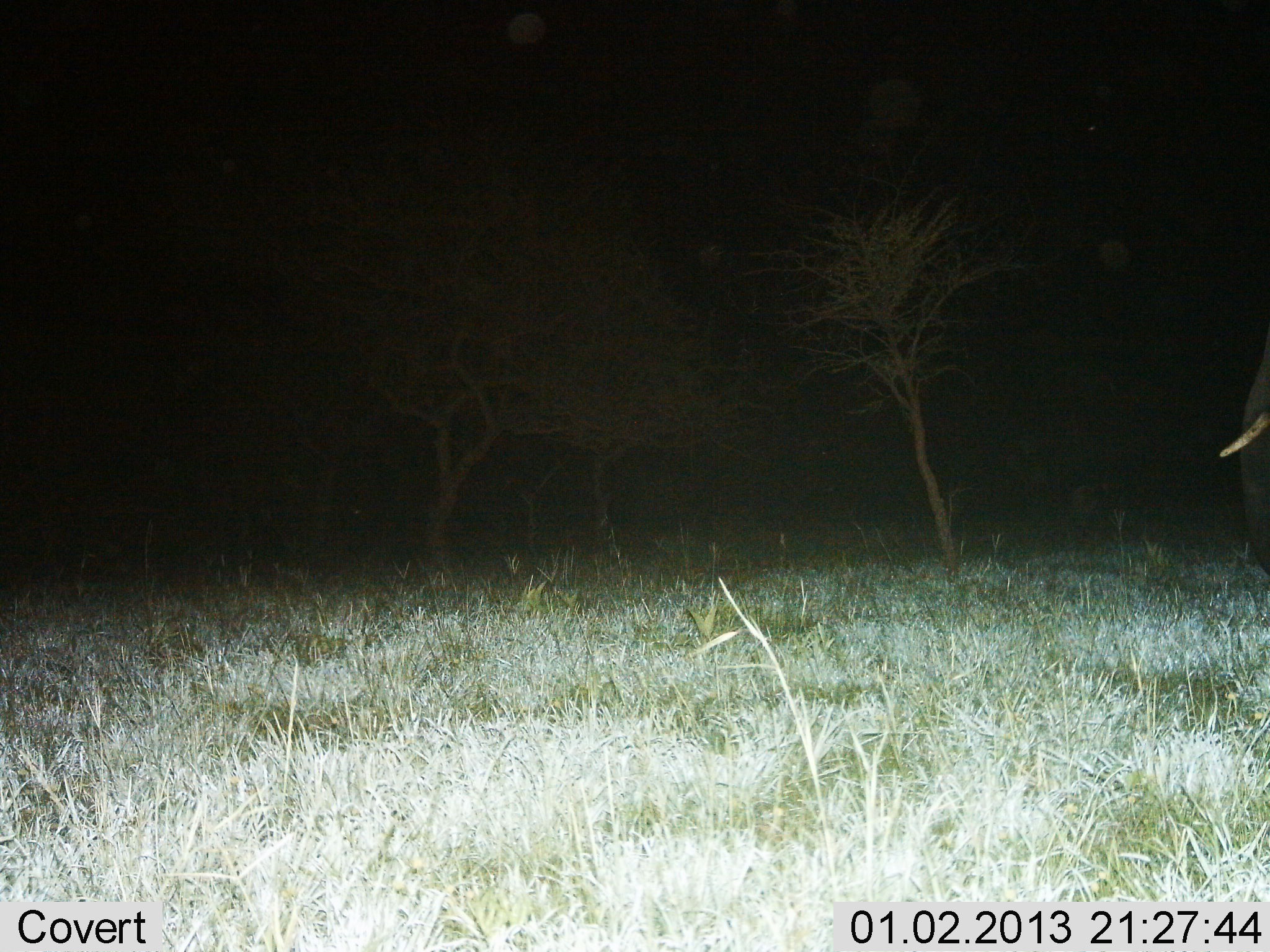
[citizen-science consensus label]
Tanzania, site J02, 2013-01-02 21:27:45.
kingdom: Animalia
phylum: Chordata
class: Mammalia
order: Proboscidea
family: Elephantidae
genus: Loxodonta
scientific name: Loxodonta africana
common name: african bush elephant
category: elephant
Elephant (african bush elephant) (Loxodonta africana), count 1. Behavior (volunteer vote fractions): standing 86%, resting 0%, moving 14%, interacting 0%. Young present (vote fraction): 0%. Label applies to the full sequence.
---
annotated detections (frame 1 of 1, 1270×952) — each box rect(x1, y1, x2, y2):
animal: rect(1220, 326, 1270, 574)